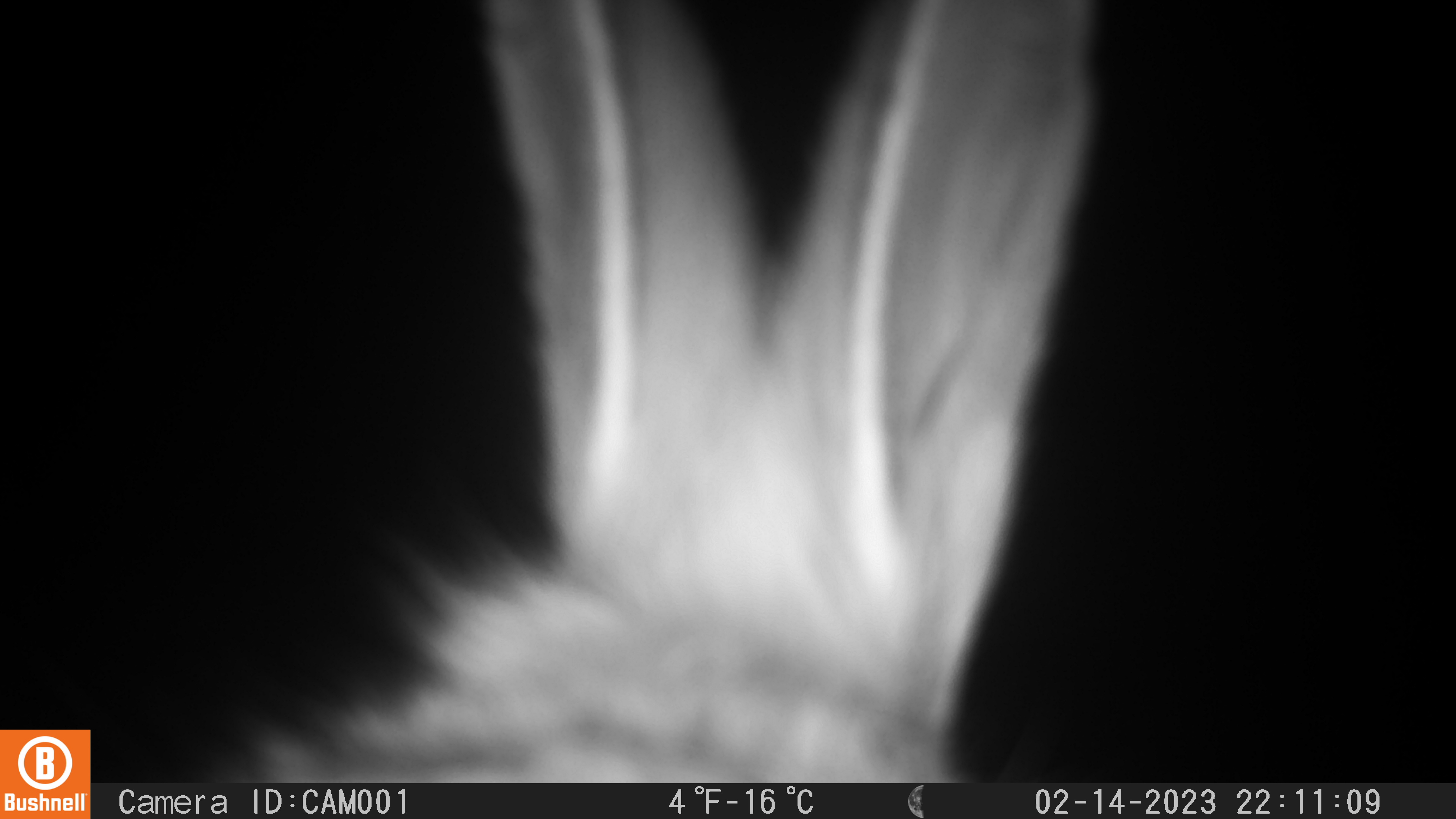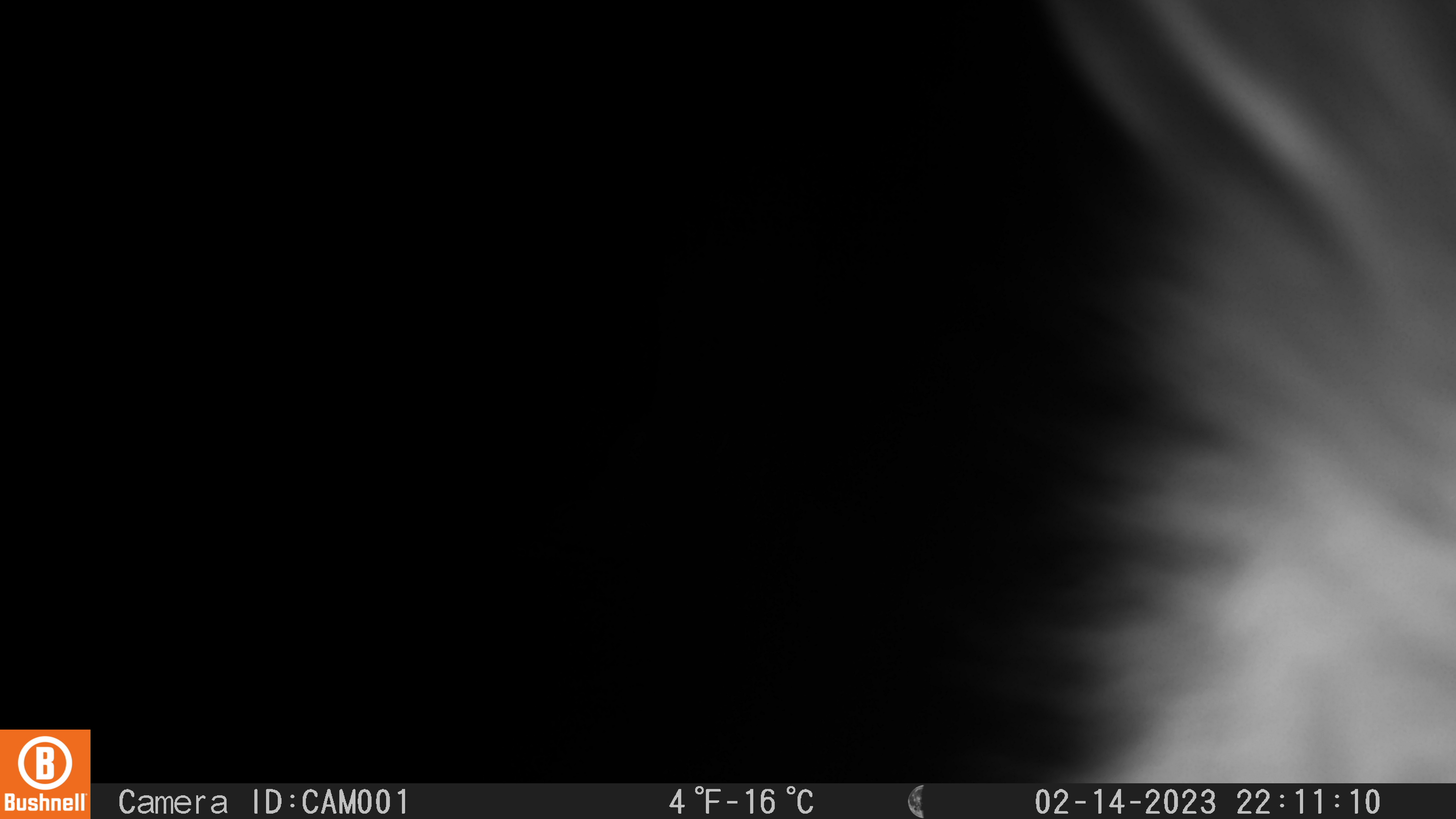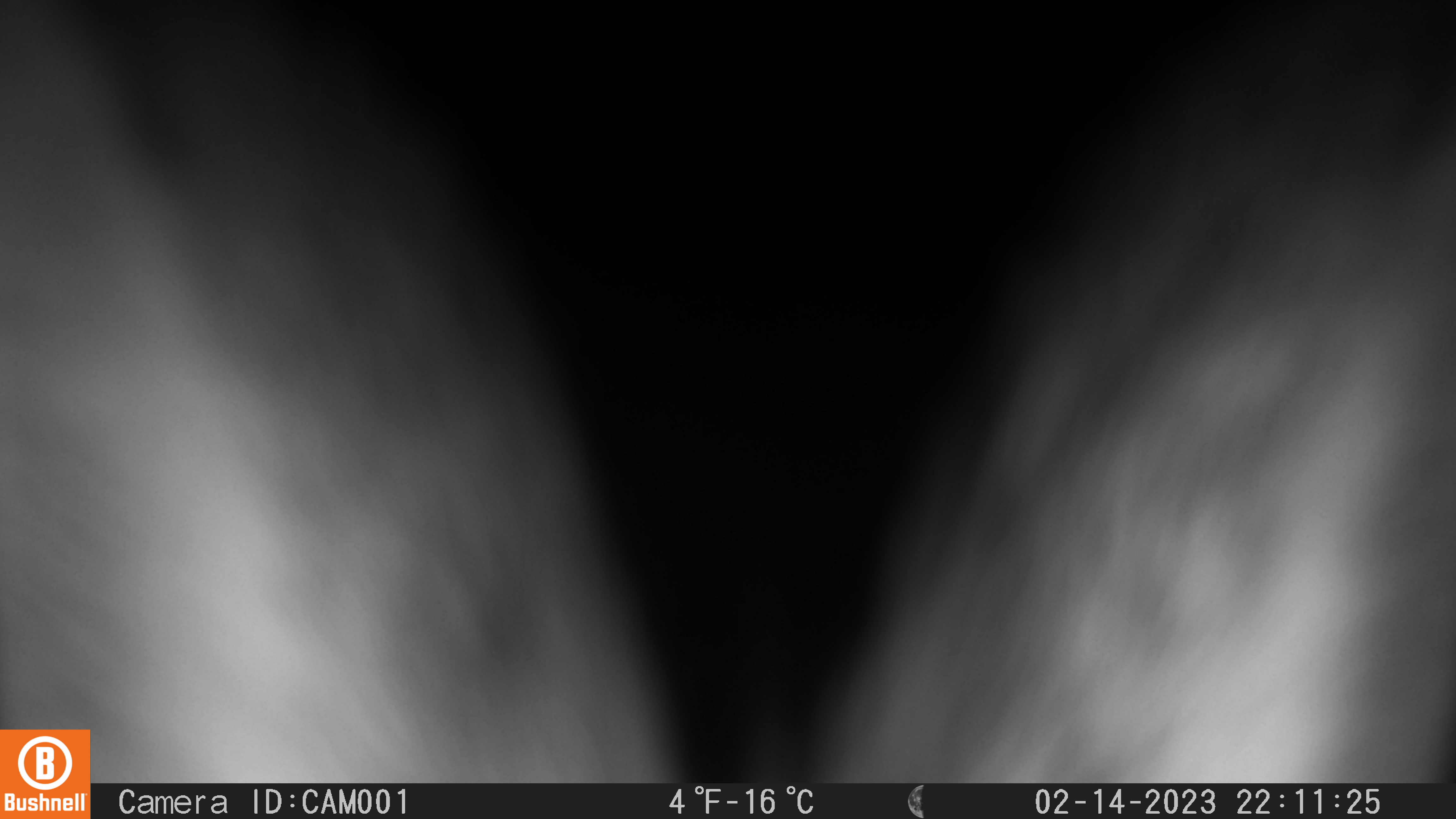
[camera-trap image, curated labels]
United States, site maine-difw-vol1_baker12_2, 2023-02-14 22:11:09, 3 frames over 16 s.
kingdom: Animalia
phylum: Chordata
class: Mammalia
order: Lagomorpha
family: Leporidae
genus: Lepus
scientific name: Lepus americanus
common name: snowshoe hare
Snowshoe hare (Lepus americanus).